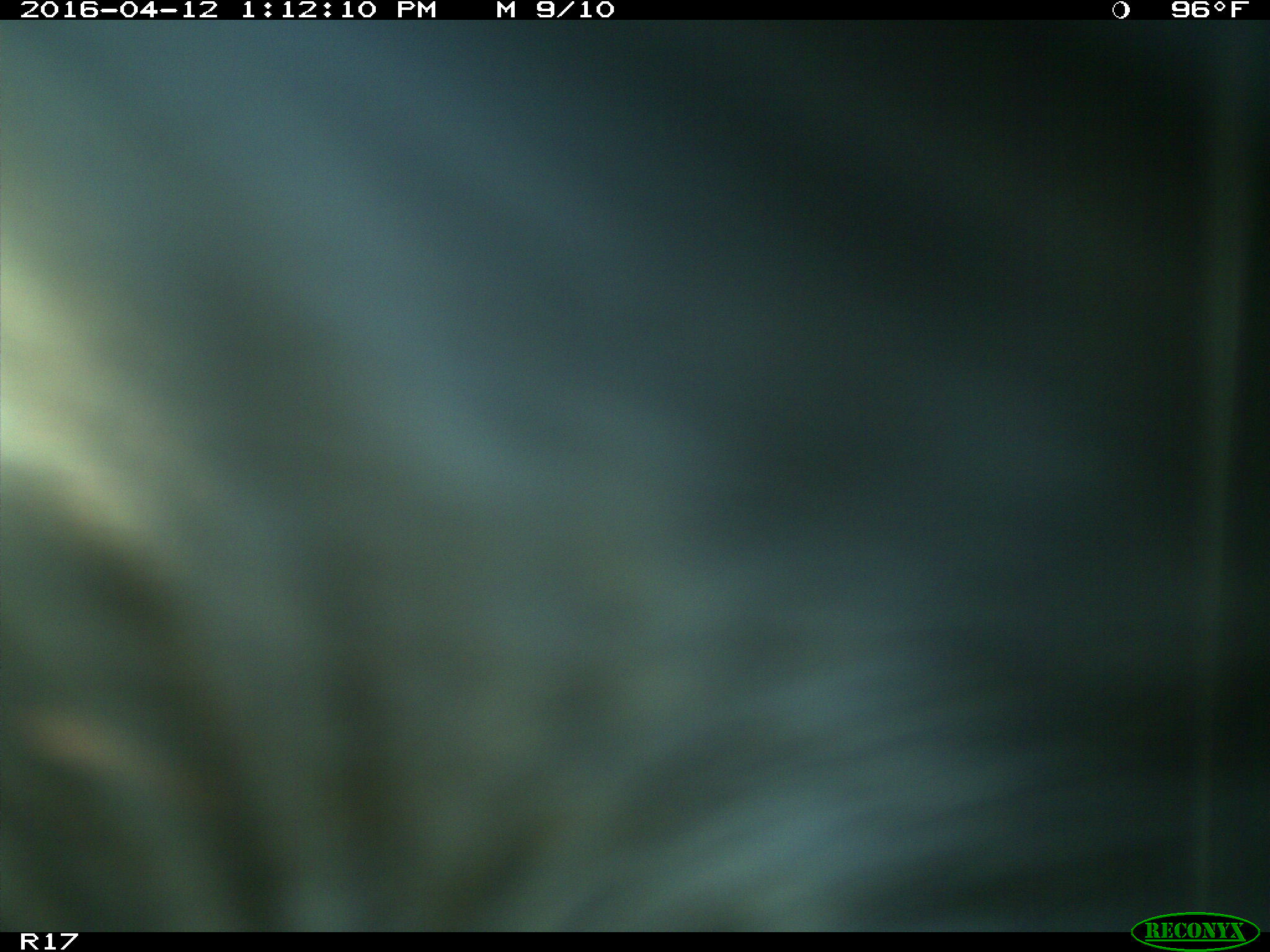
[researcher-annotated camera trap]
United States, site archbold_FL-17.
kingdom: Animalia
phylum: Chordata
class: Mammalia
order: Artiodactyla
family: Bovidae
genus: Bos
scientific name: Bos taurus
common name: domestic cow